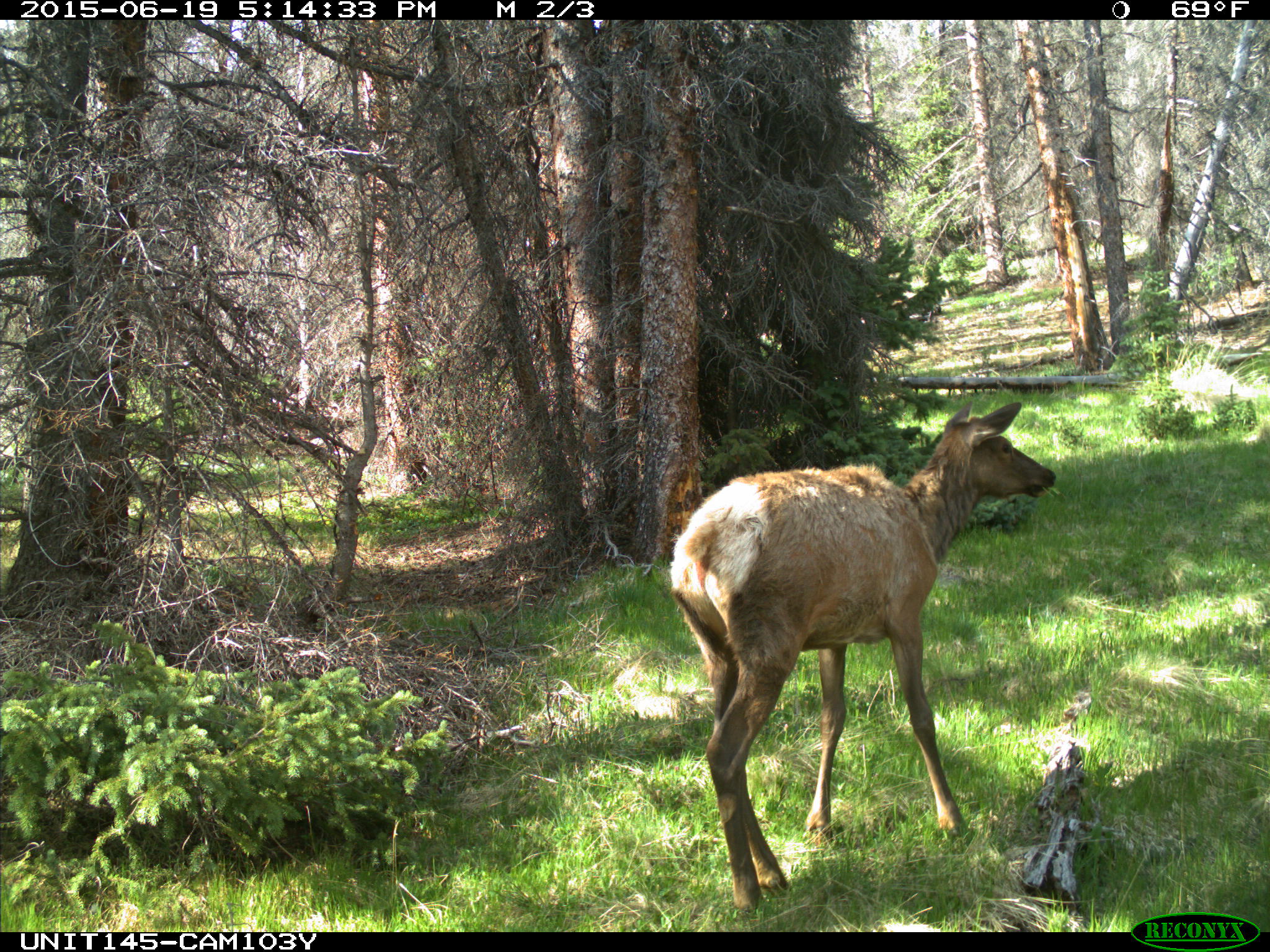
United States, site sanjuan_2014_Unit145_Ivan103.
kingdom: Animalia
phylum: Chordata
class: Mammalia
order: Artiodactyla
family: Cervidae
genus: Cervus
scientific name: Cervus elaphus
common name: red deer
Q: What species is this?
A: Cervus elaphus (red deer).